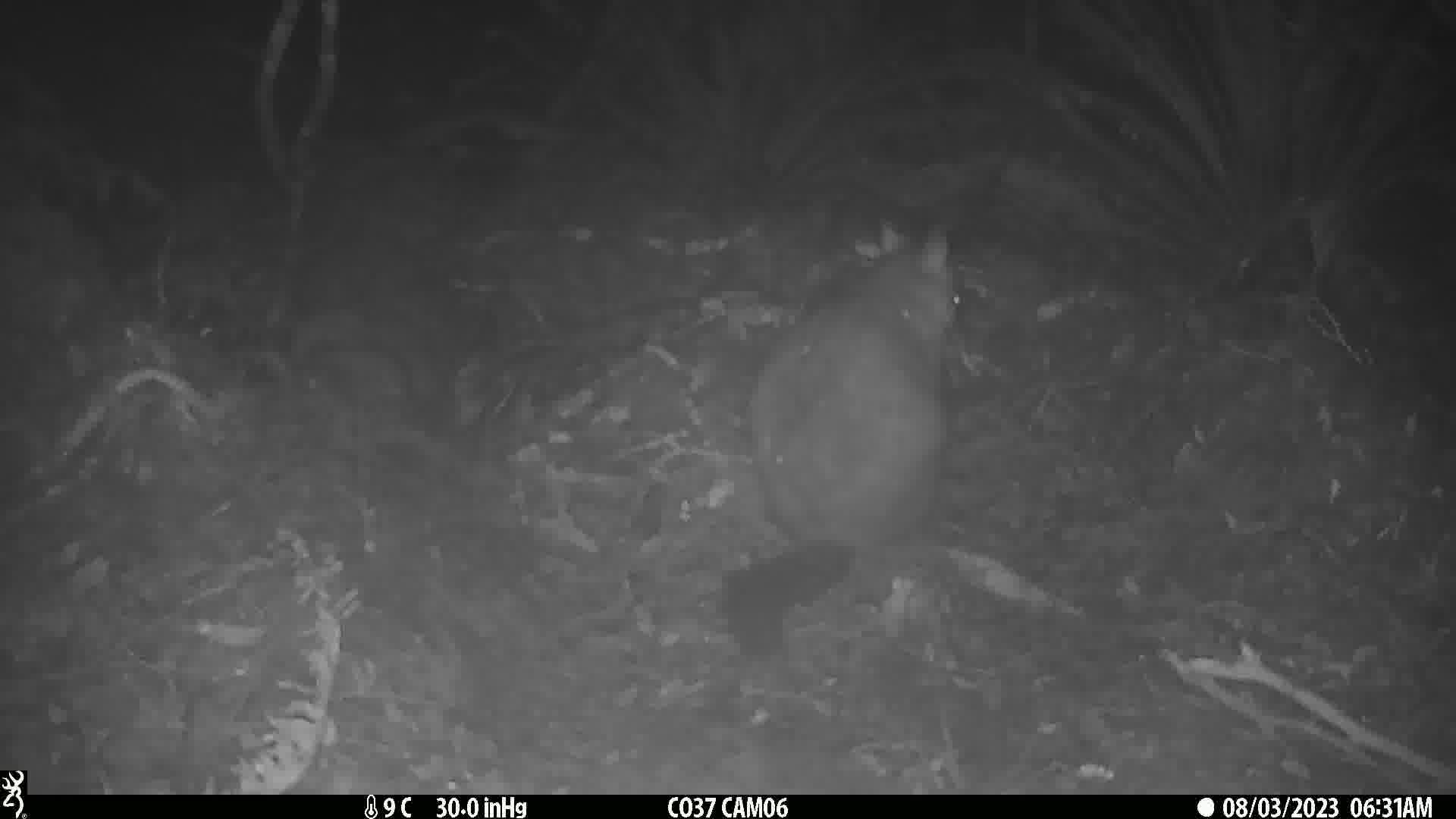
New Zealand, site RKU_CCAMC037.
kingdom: Animalia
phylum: Chordata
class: Mammalia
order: Diprotodontia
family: Phalangeridae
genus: Trichosurus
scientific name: Trichosurus vulpecula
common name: common brushtail possum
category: possum